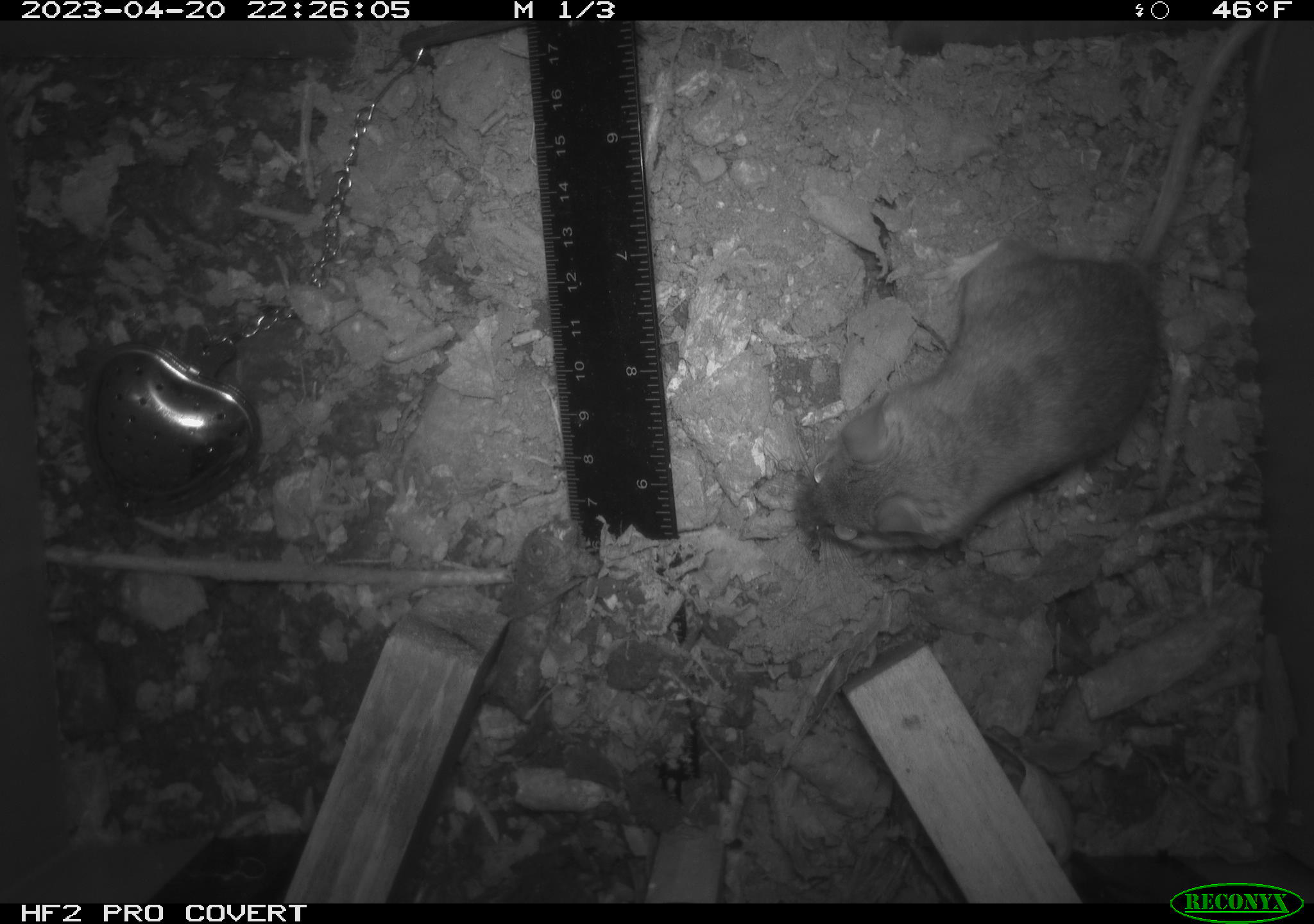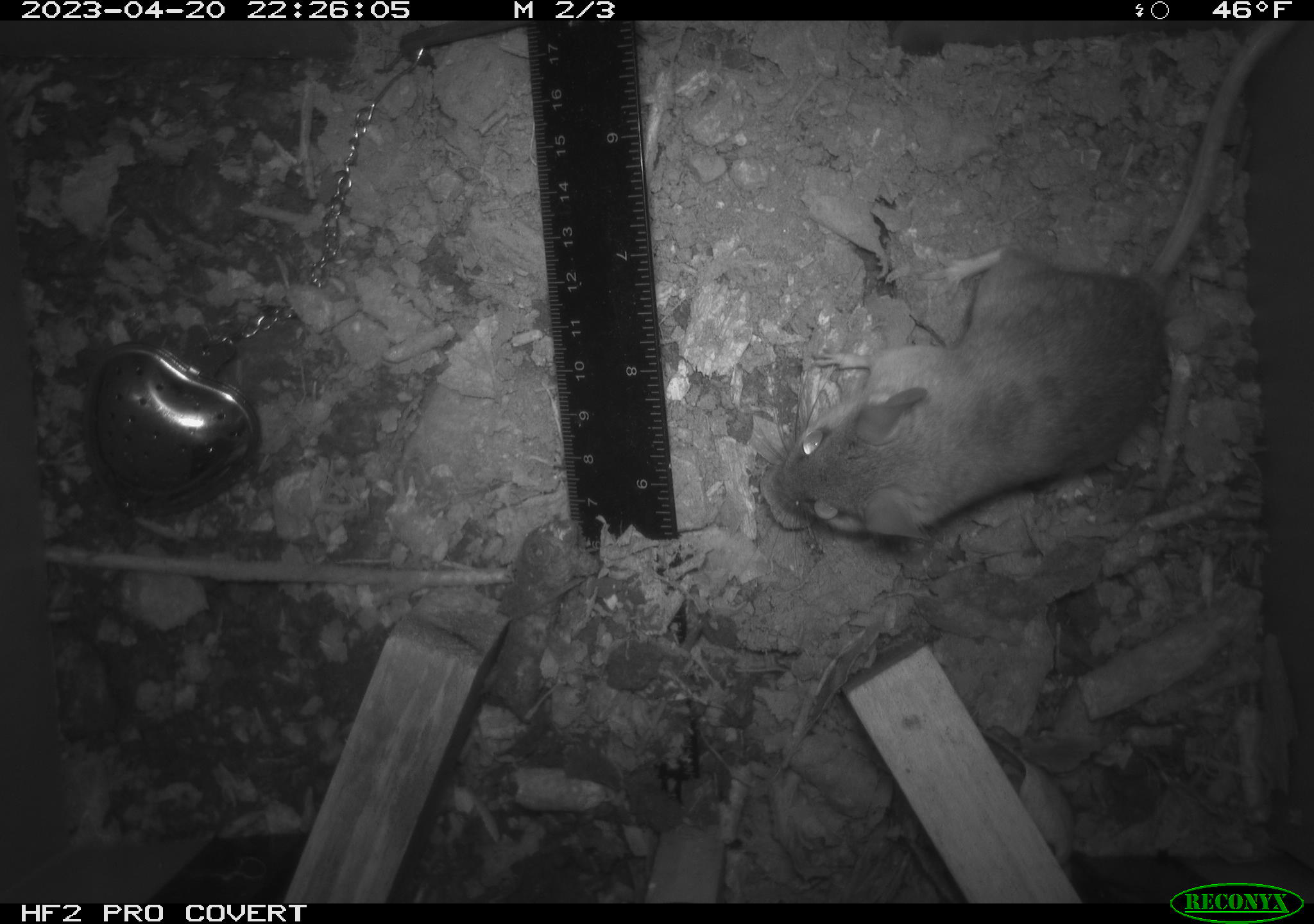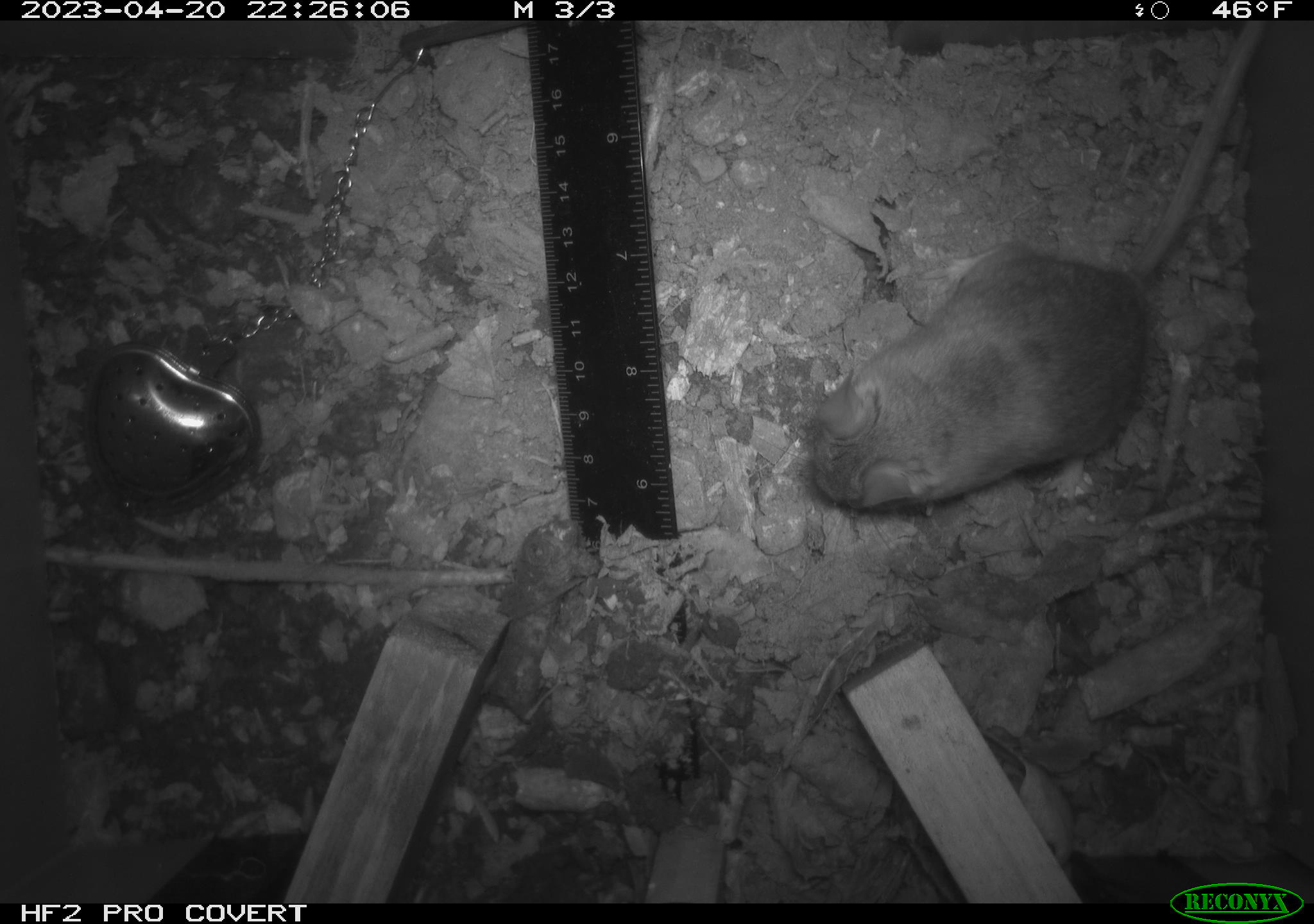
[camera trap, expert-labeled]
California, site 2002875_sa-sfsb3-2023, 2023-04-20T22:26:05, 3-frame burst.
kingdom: Animalia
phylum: Chordata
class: Mammalia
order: Rodentia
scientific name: Rodentia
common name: mouse species